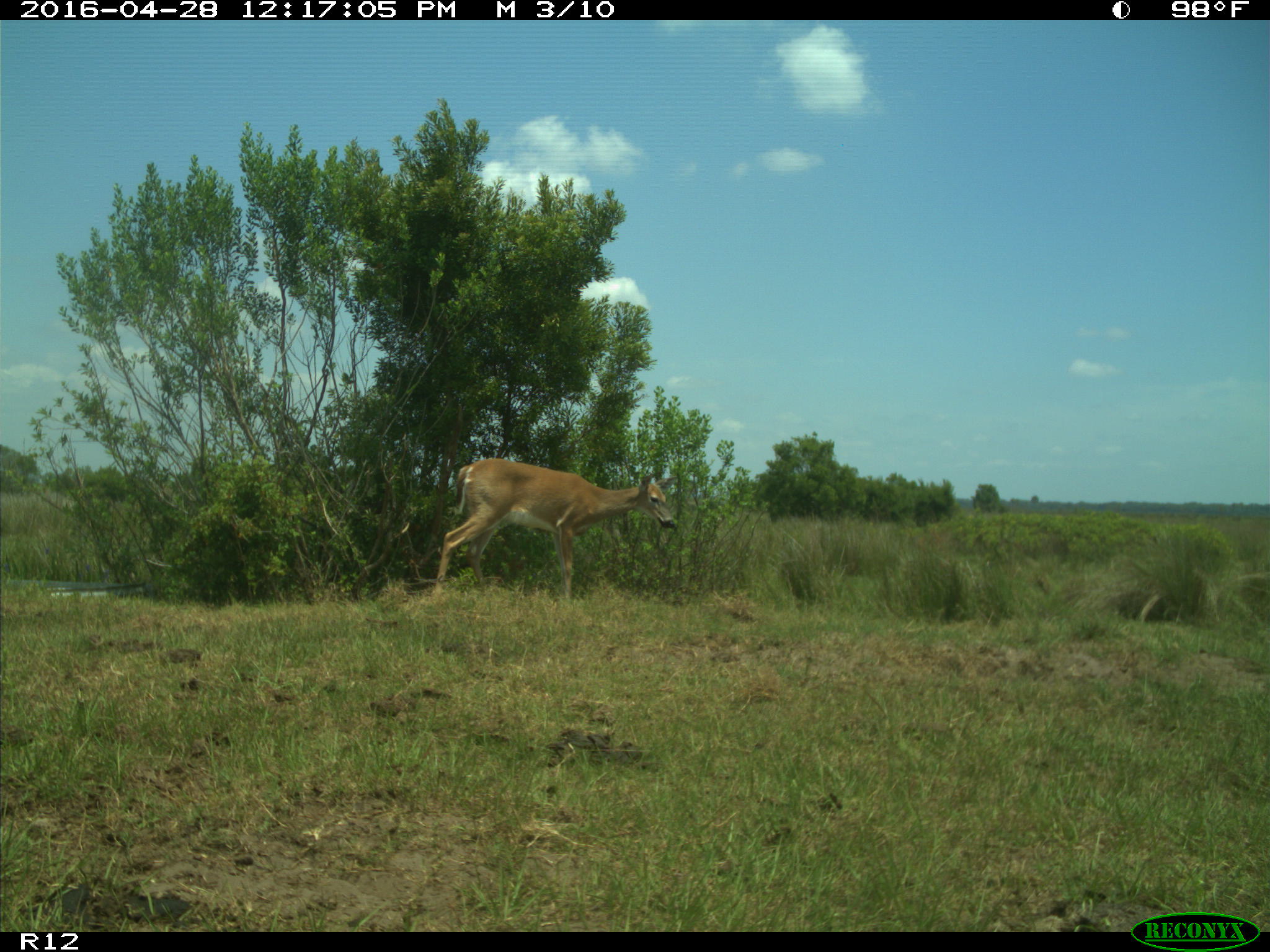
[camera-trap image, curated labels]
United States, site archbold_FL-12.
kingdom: Animalia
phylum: Chordata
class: Mammalia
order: Artiodactyla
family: Cervidae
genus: Odocoileus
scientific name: Odocoileus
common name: deer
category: unidentified deer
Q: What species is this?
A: Unidentified deer (deer) (Odocoileus).